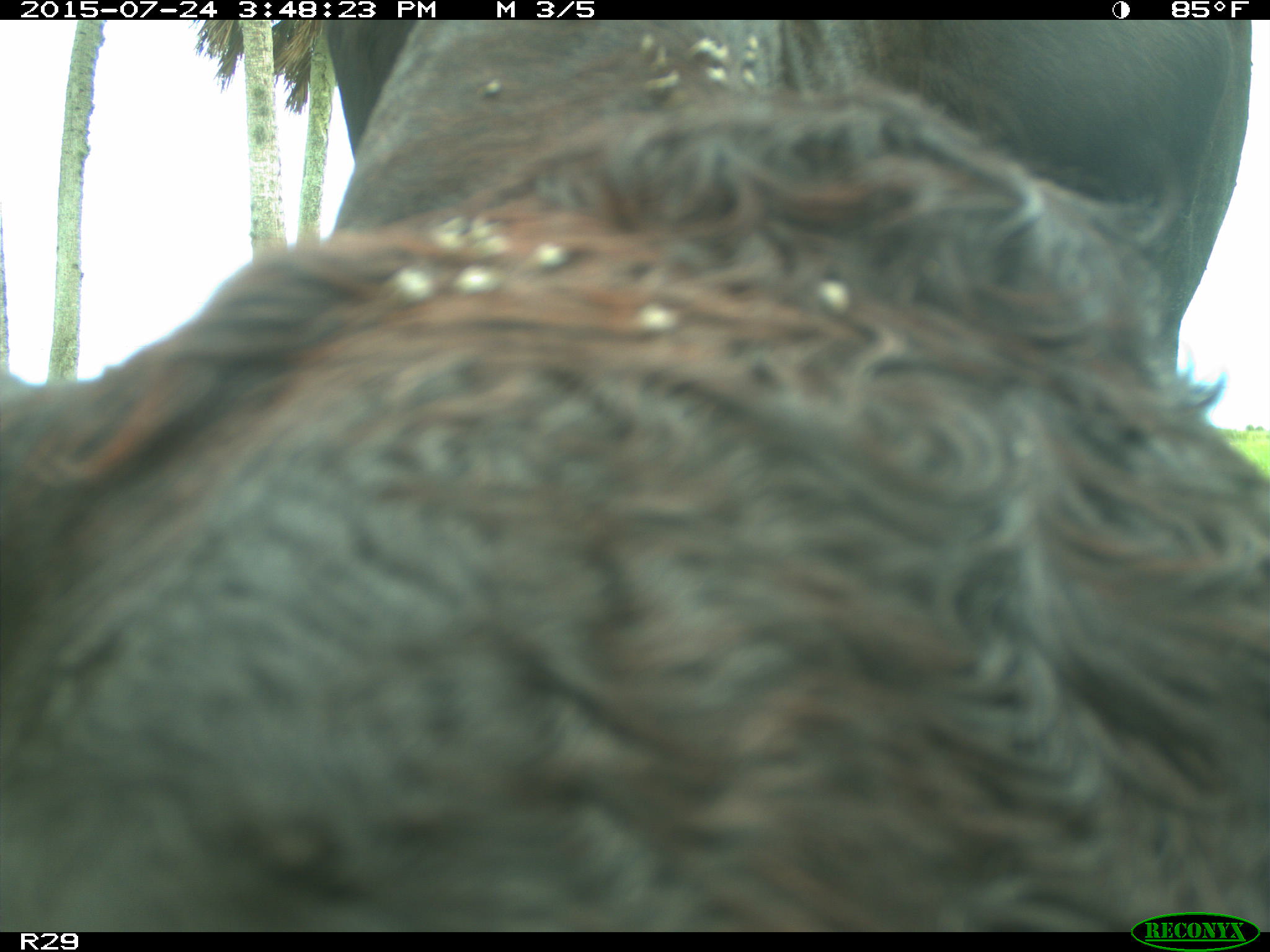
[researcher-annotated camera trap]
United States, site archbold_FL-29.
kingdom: Animalia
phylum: Chordata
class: Mammalia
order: Artiodactyla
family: Bovidae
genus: Bos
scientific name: Bos taurus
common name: domestic cow